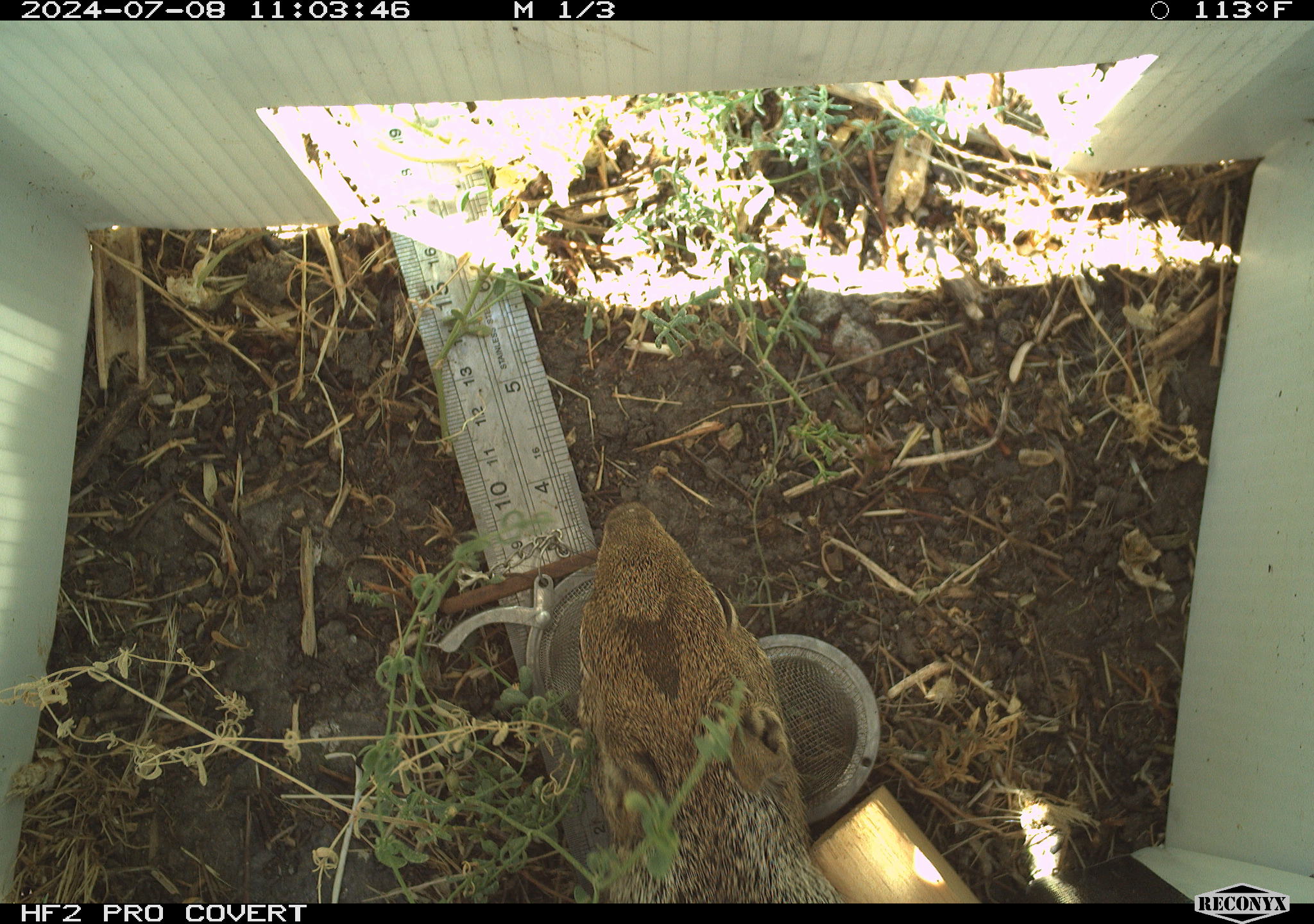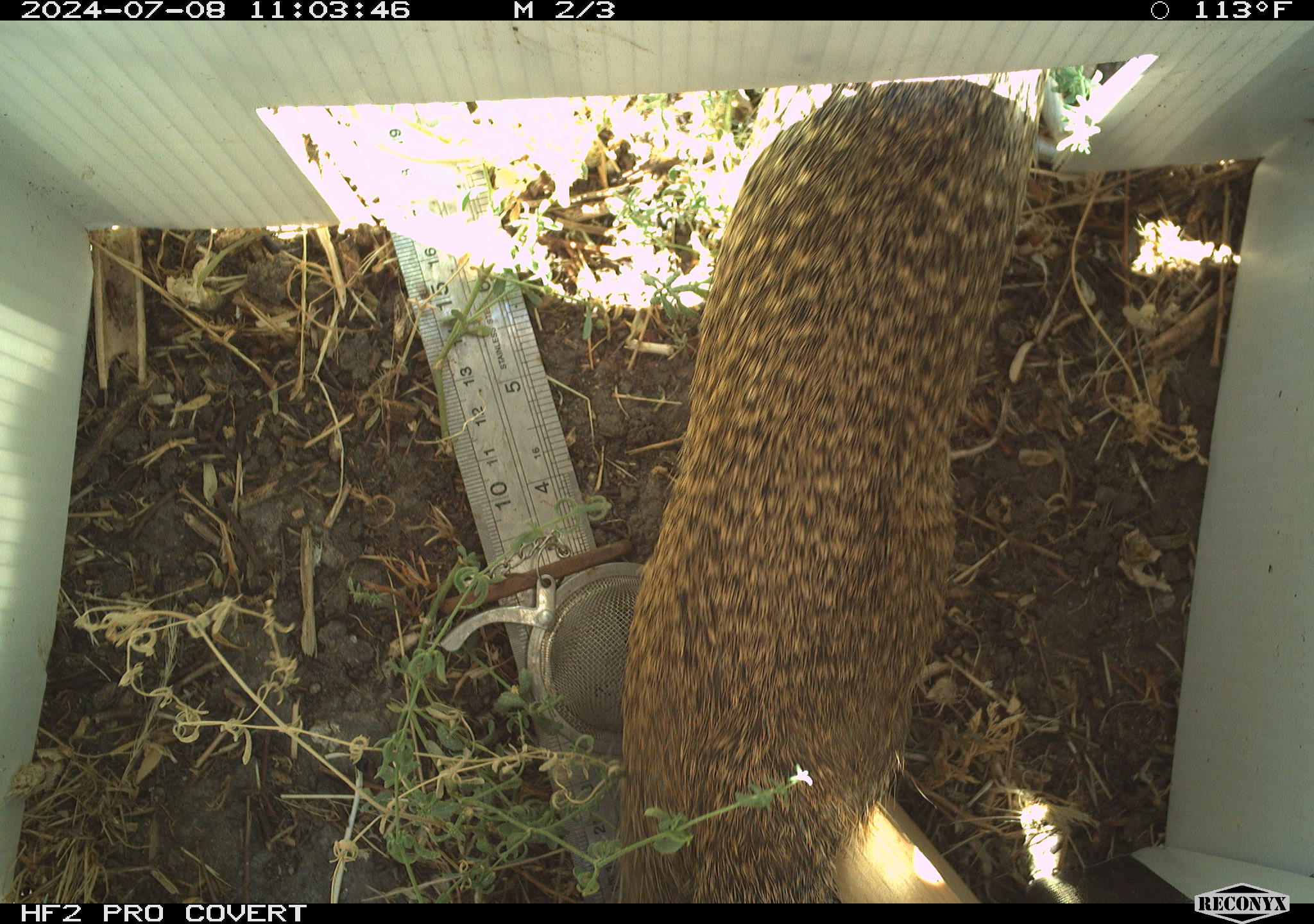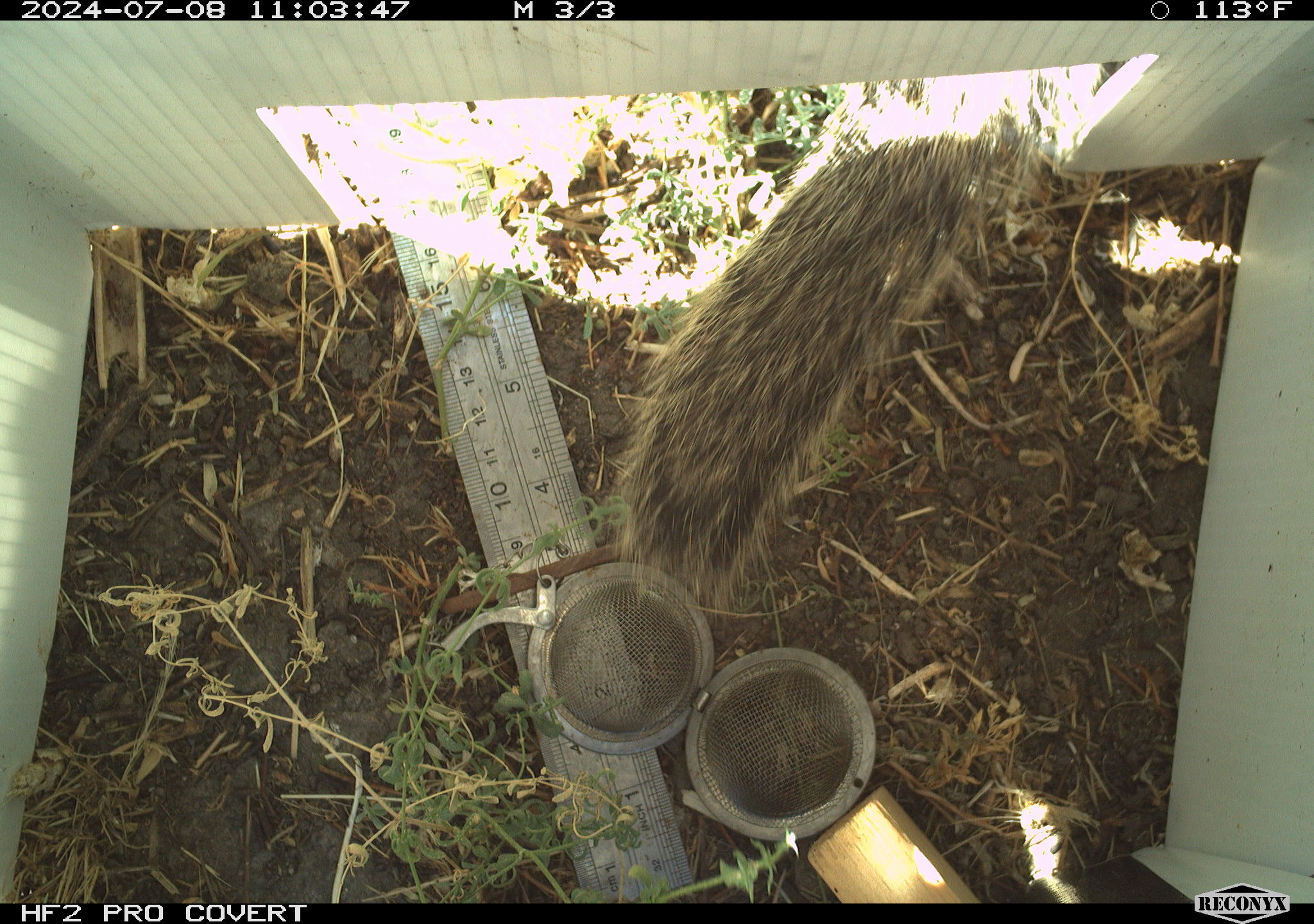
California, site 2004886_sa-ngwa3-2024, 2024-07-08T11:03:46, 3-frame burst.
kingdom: Animalia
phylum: Chordata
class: Mammalia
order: Rodentia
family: Sciuridae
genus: Otospermophilus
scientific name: Otospermophilus beecheyi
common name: california ground squirrel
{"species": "california ground squirrel (Otospermophilus beecheyi)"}